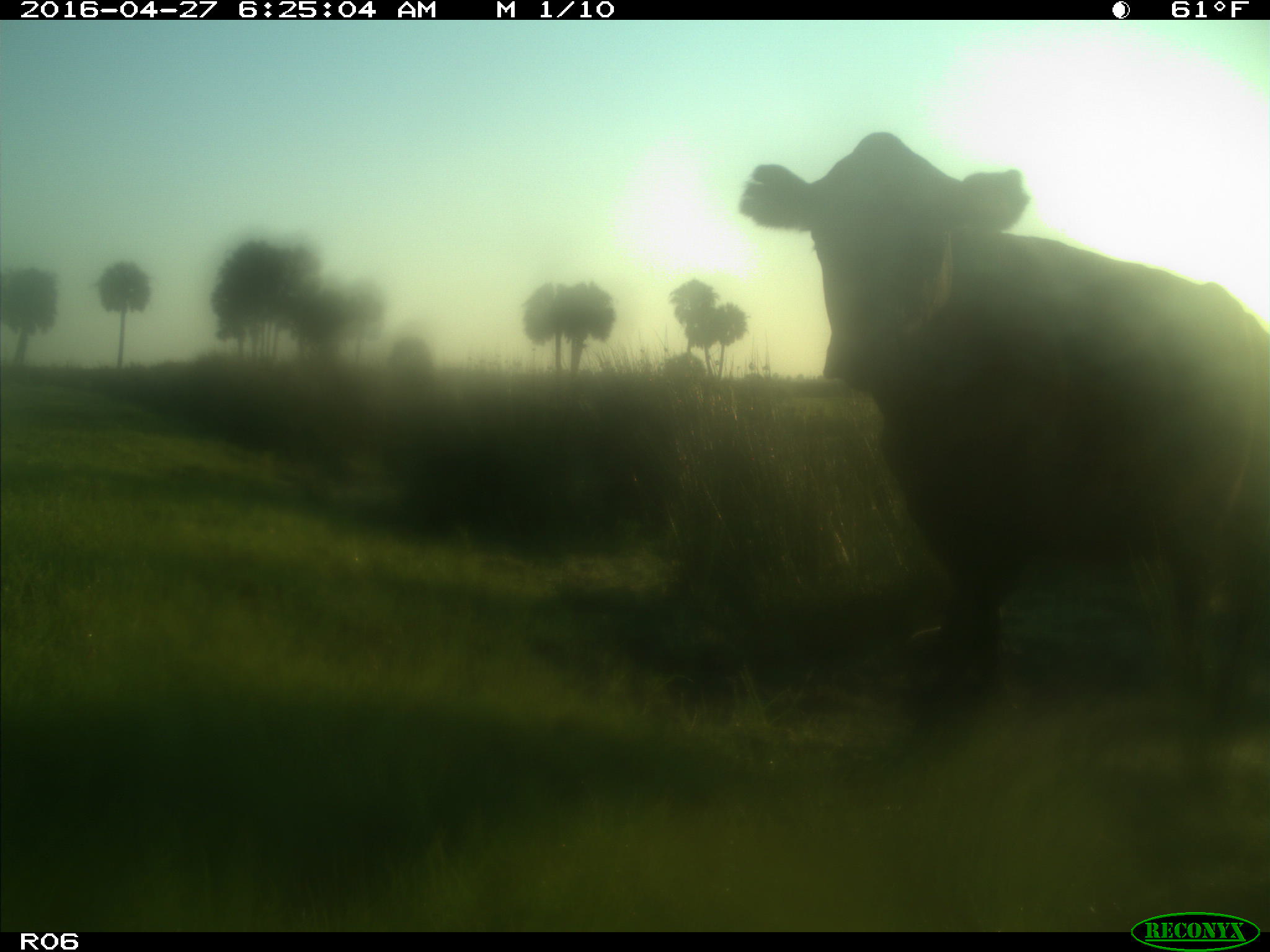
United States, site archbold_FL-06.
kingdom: Animalia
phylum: Chordata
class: Mammalia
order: Artiodactyla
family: Bovidae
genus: Bos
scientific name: Bos taurus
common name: domestic cow